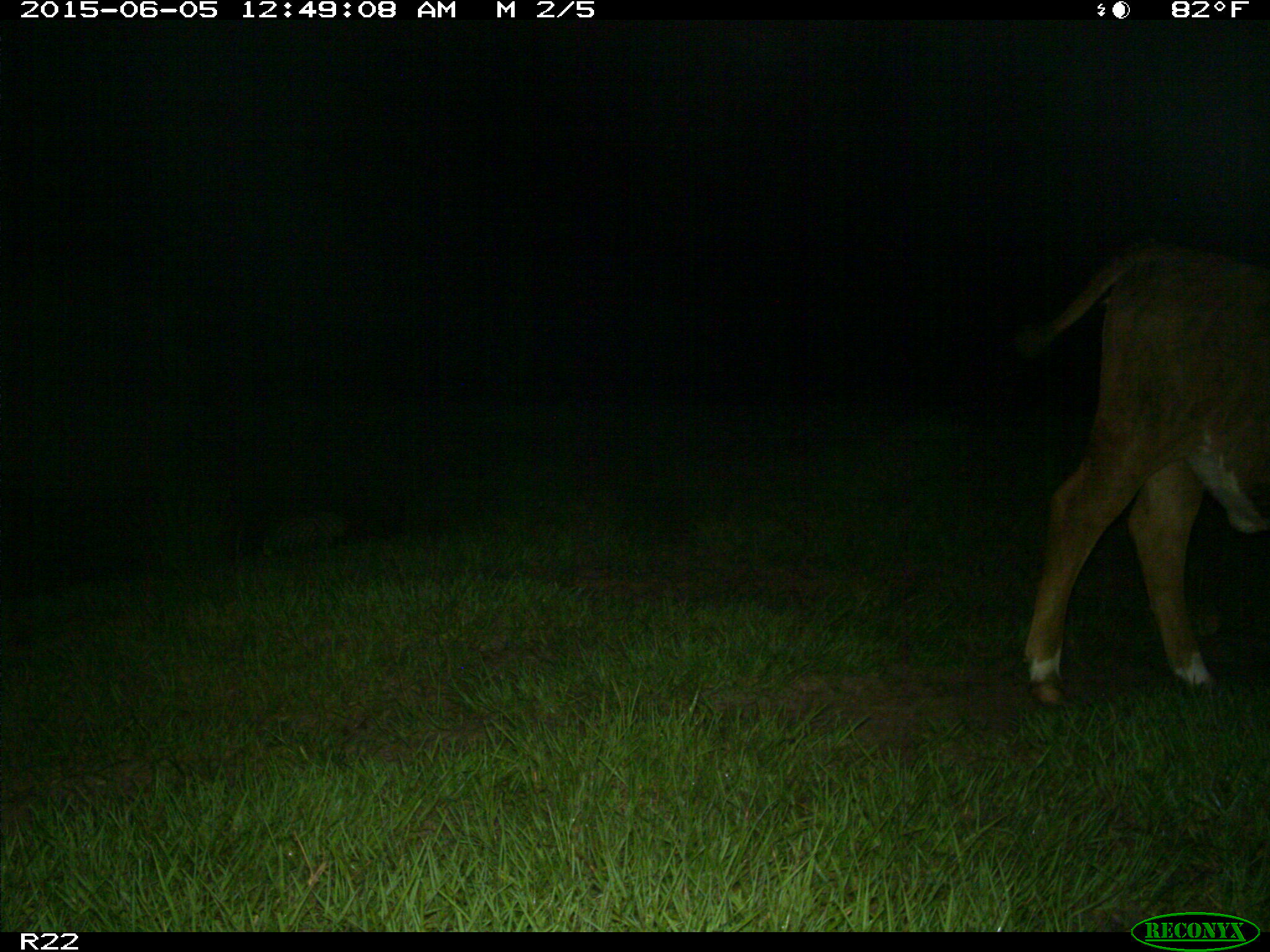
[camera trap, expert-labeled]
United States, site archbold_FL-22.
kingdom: Animalia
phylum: Chordata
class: Mammalia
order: Artiodactyla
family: Bovidae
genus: Bos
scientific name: Bos taurus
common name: domestic cow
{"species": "Bos taurus (domestic cow)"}